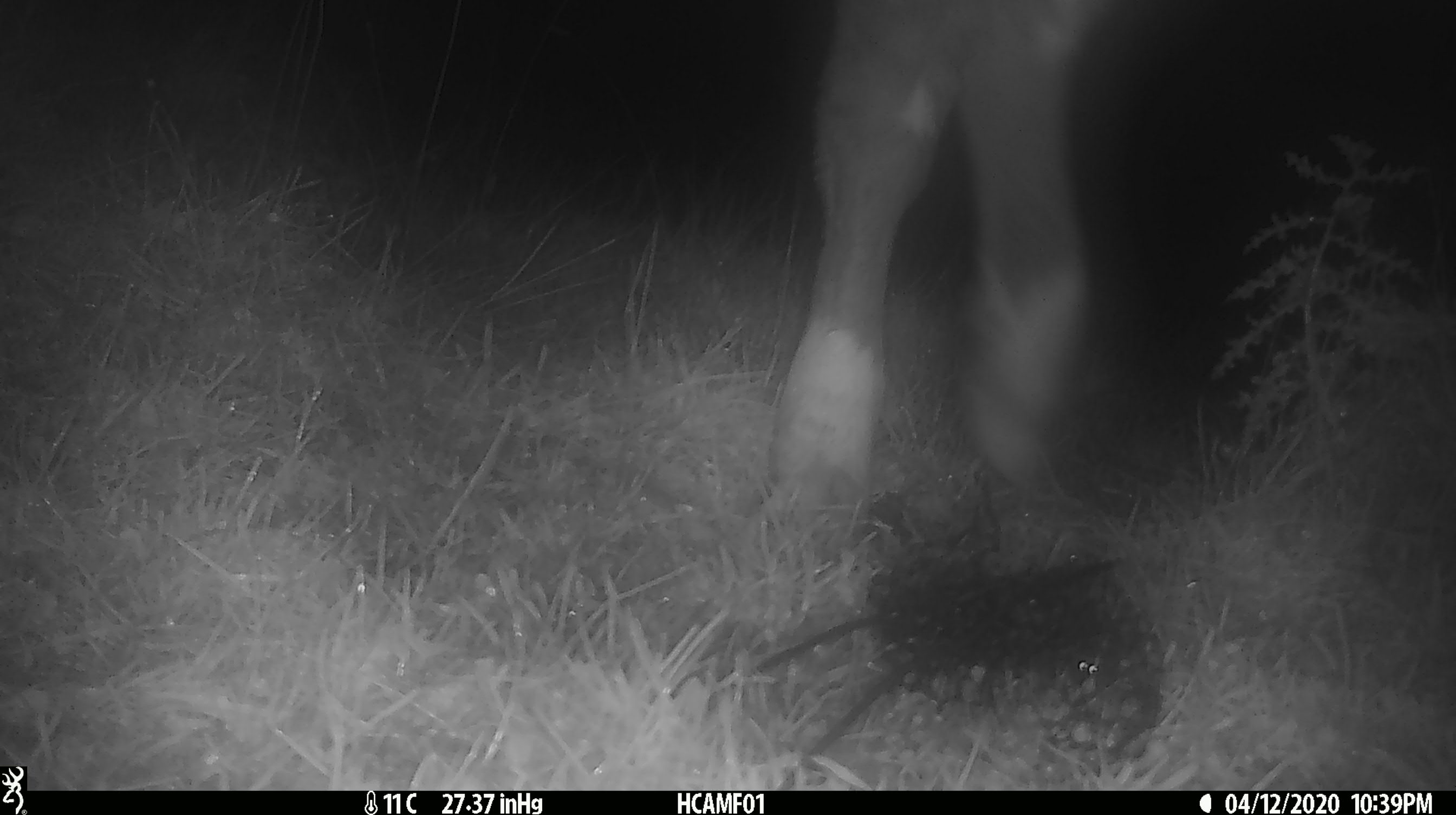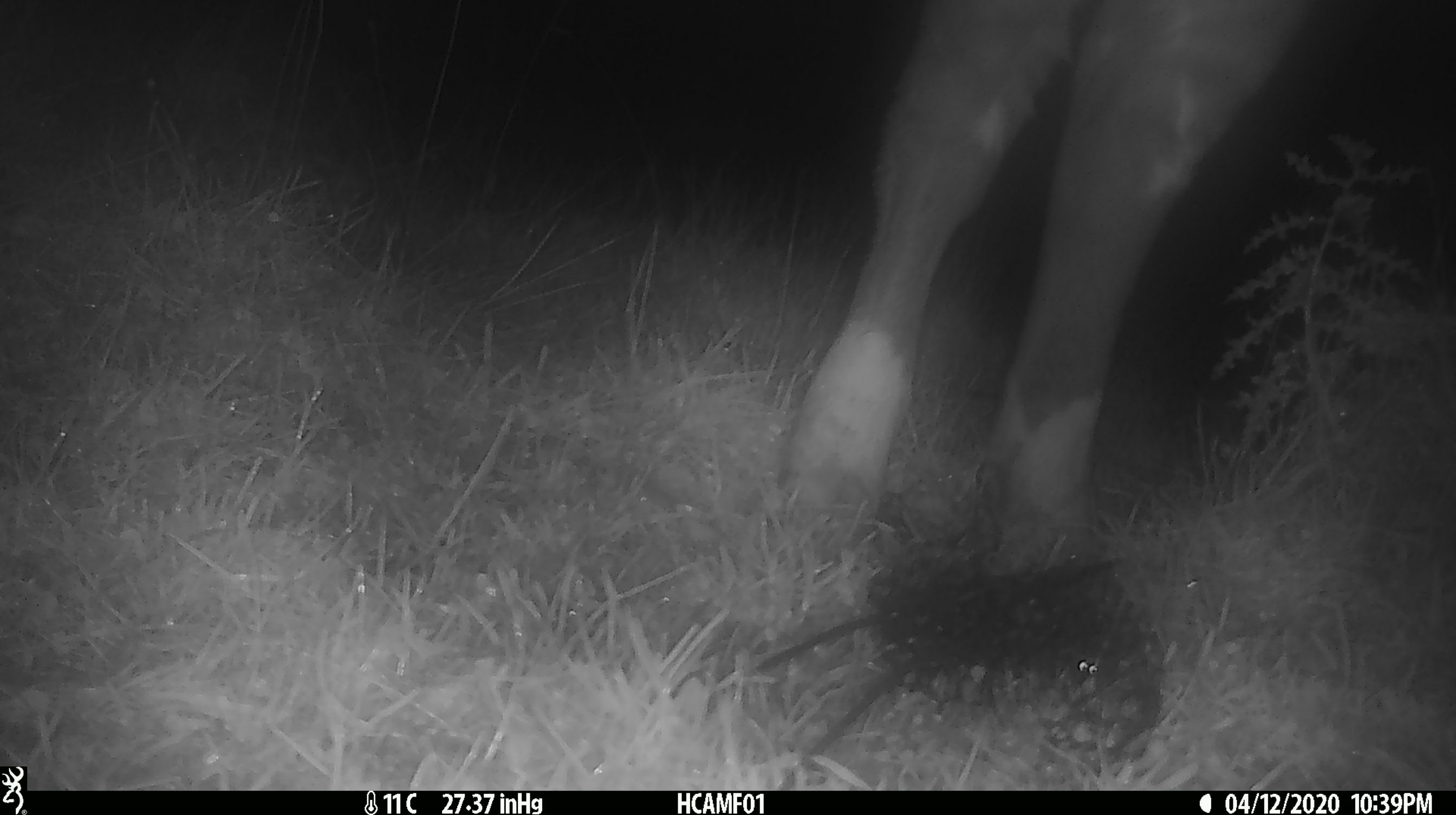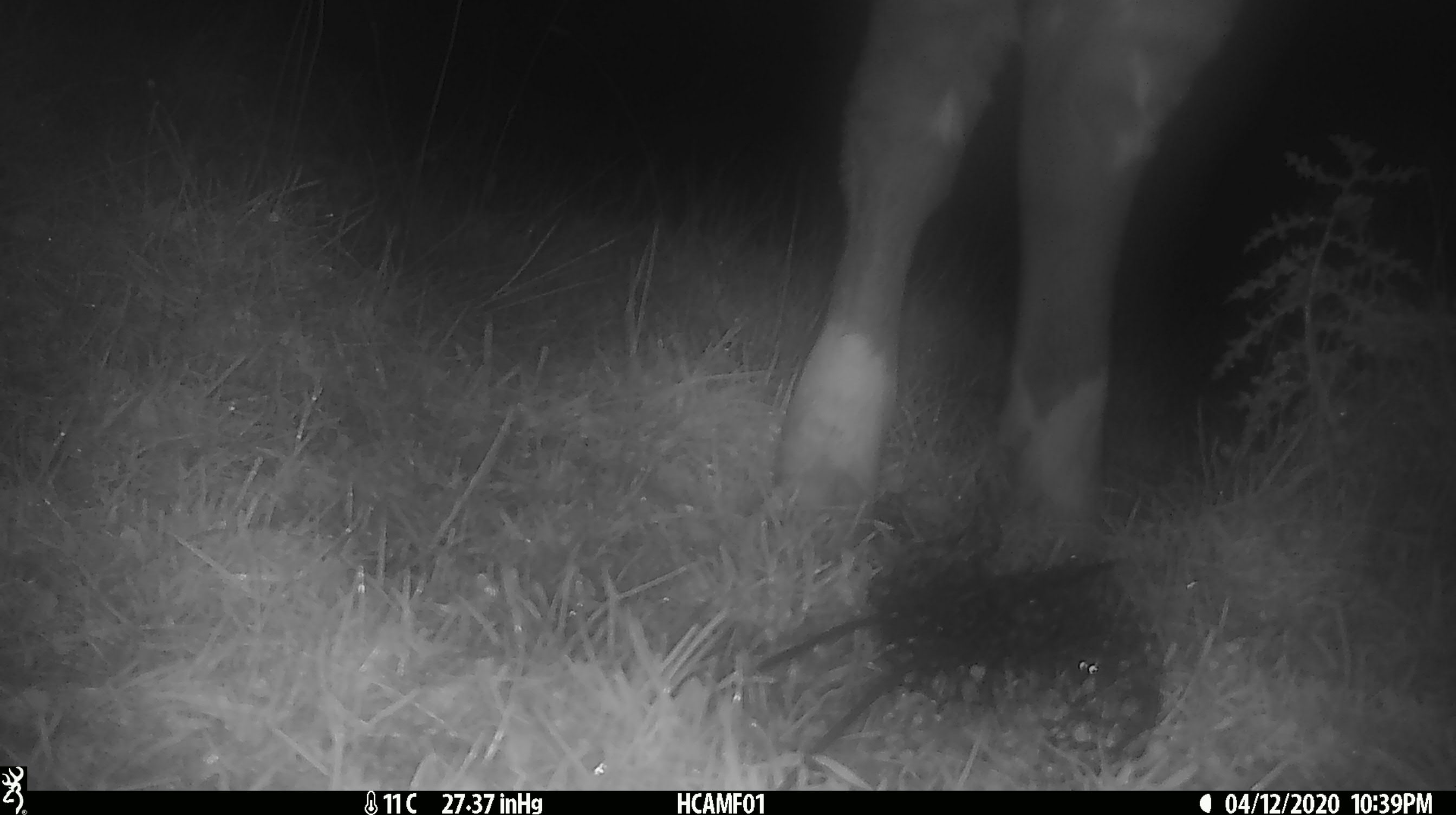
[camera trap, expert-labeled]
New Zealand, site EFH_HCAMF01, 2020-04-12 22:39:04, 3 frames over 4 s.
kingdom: Animalia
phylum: Chordata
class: Mammalia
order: Artiodactyla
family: Bovidae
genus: Bos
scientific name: Bos taurus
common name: domestic cow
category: cow